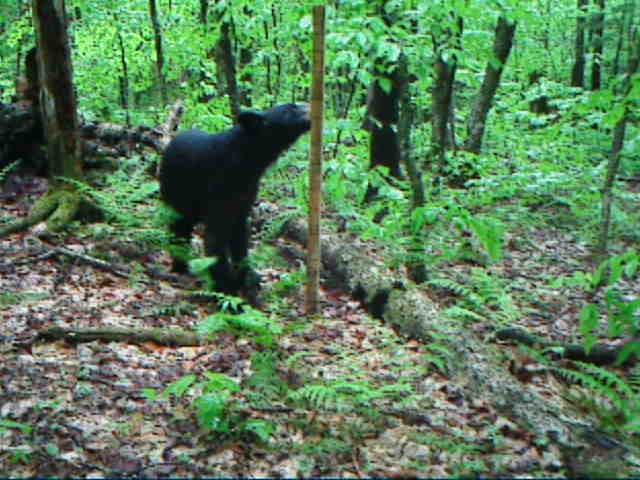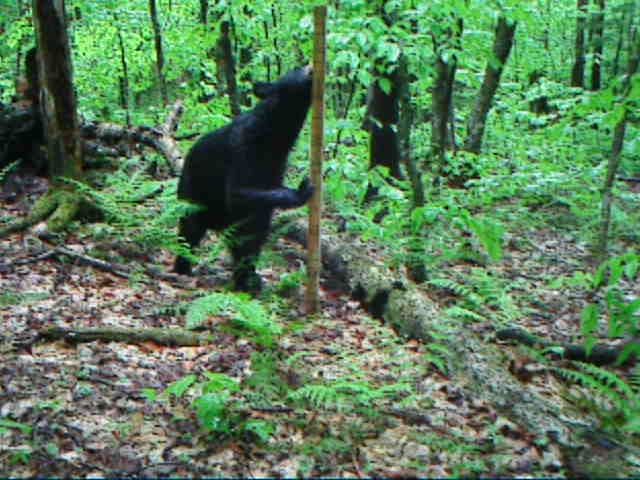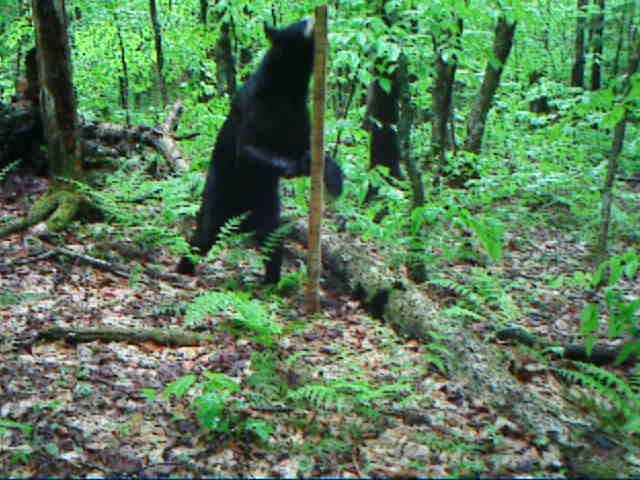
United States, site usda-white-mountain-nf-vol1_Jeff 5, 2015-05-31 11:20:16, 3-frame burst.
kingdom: Animalia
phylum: Chordata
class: Mammalia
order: Carnivora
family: Ursidae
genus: Ursus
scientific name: Ursus americanus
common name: black bear